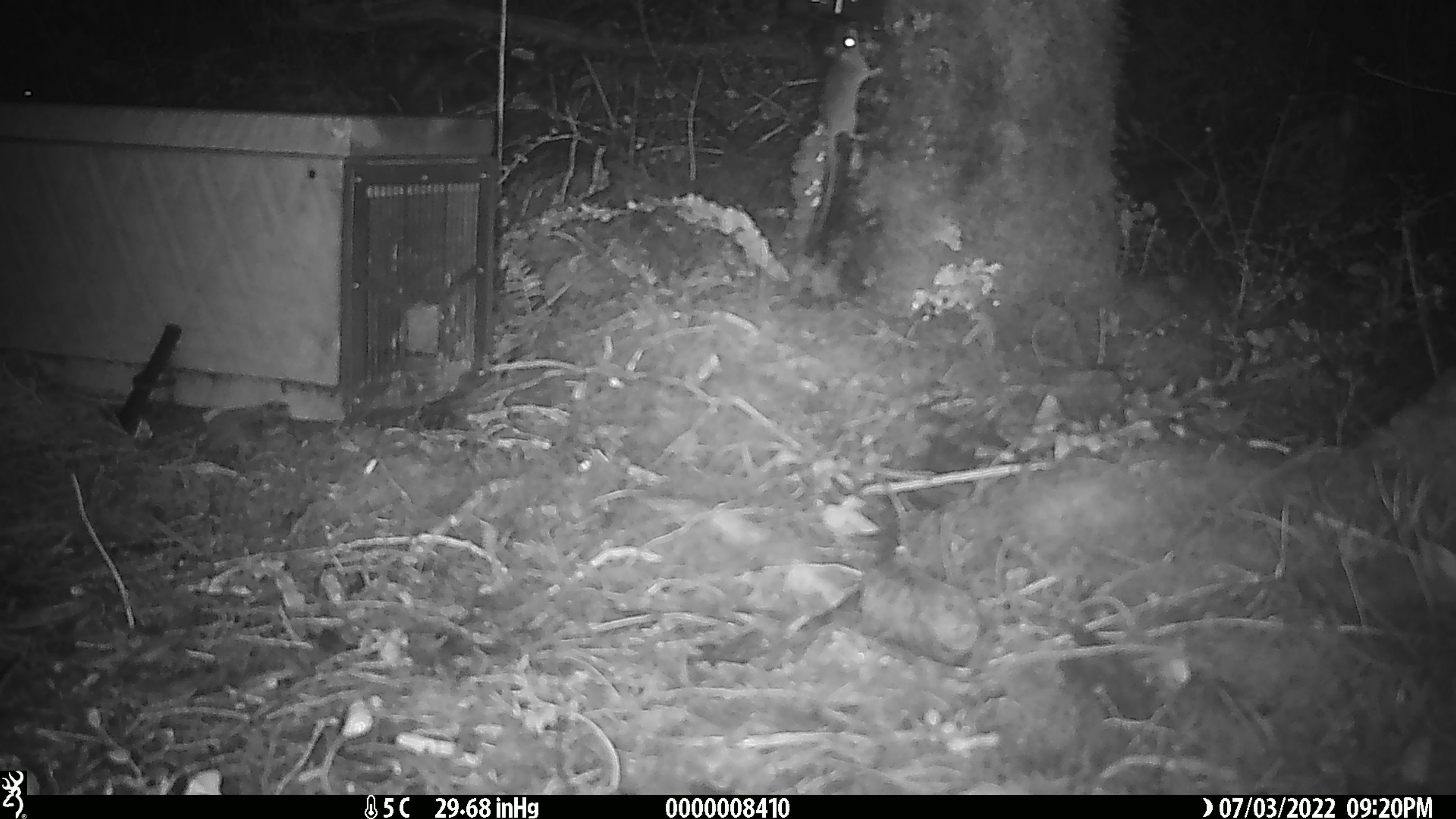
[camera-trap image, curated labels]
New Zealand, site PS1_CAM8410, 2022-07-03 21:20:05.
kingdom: Animalia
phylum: Chordata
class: Mammalia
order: Rodentia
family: Muridae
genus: Mus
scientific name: Mus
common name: mouse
Mouse (Mus).